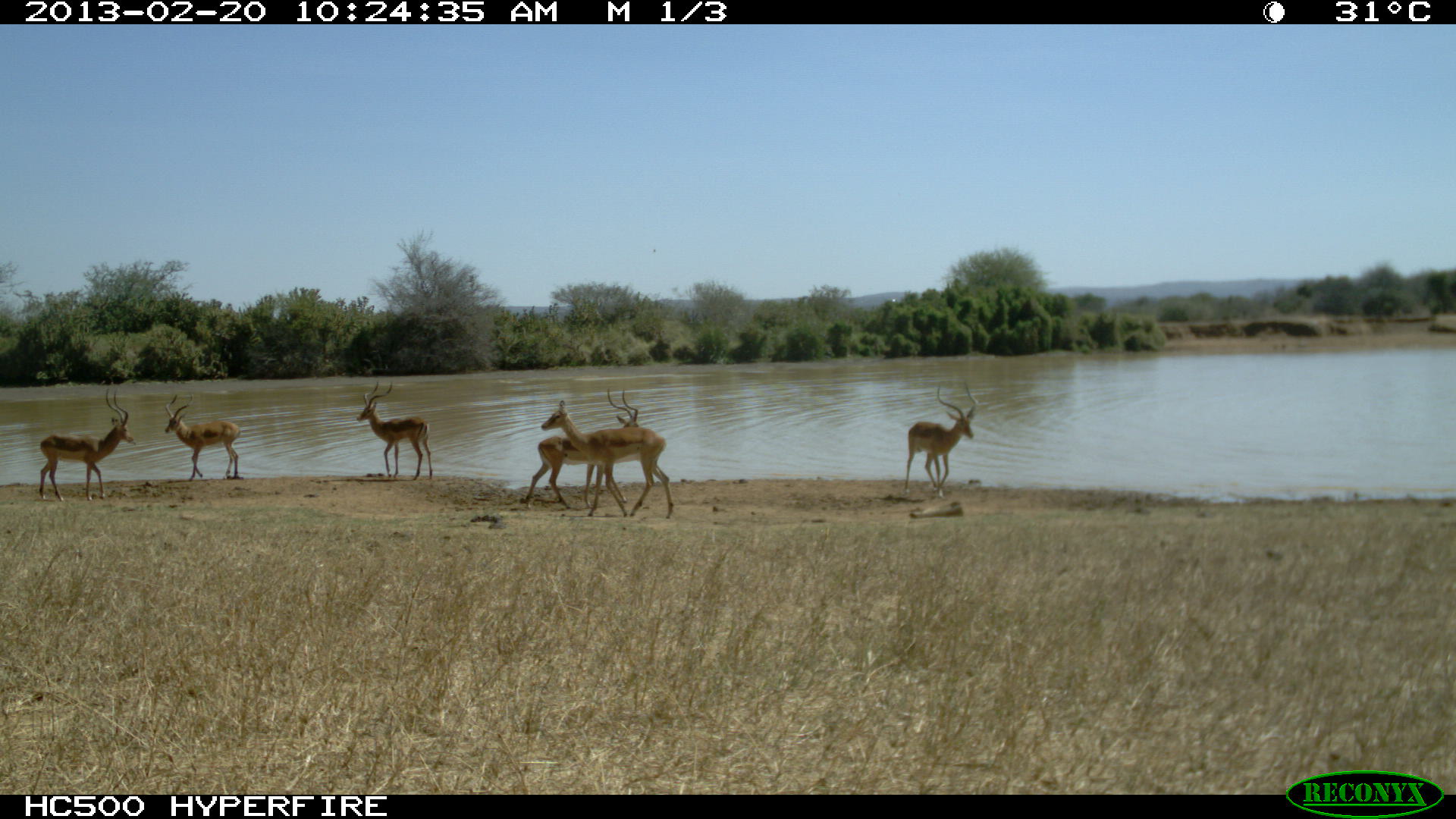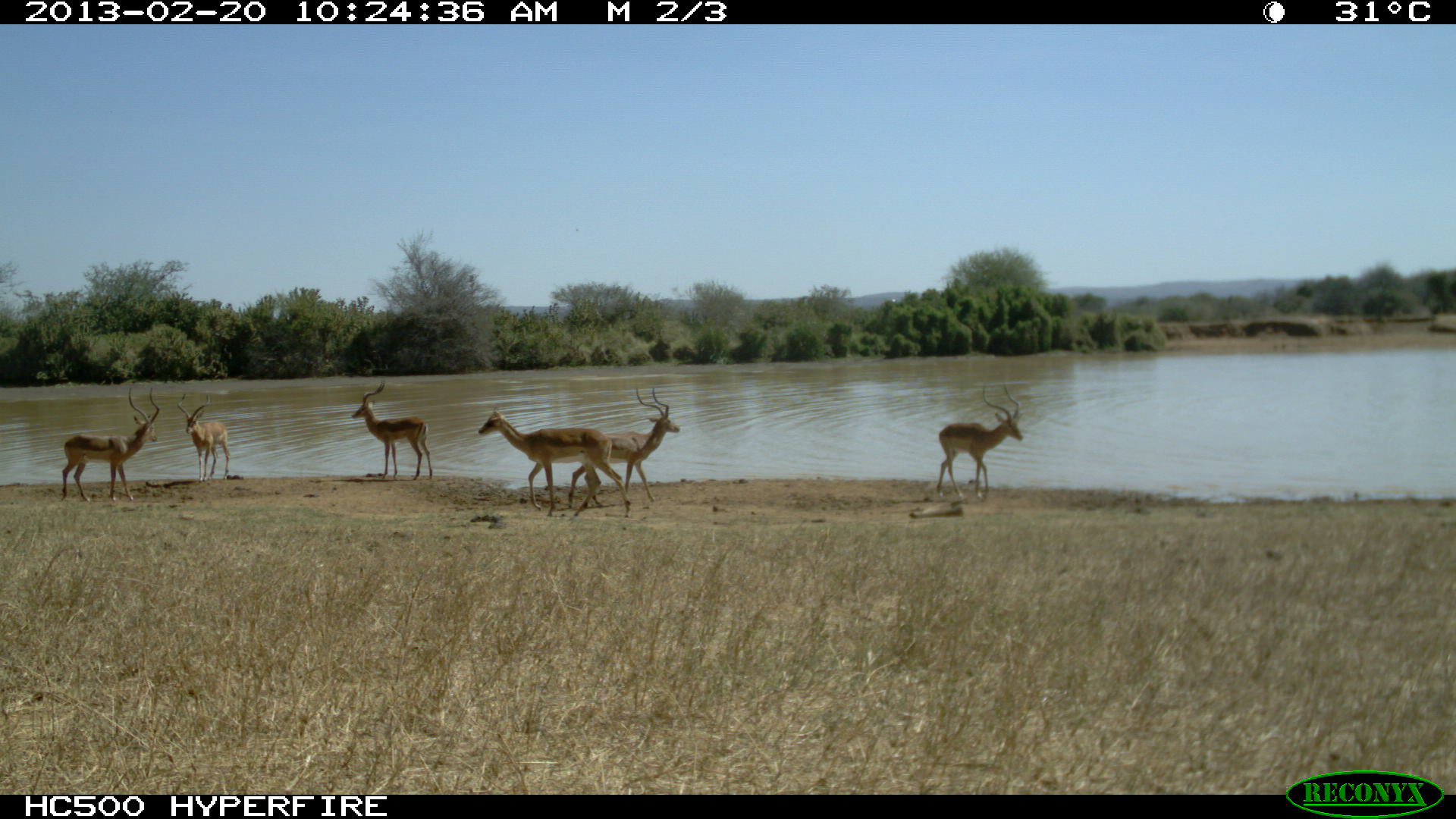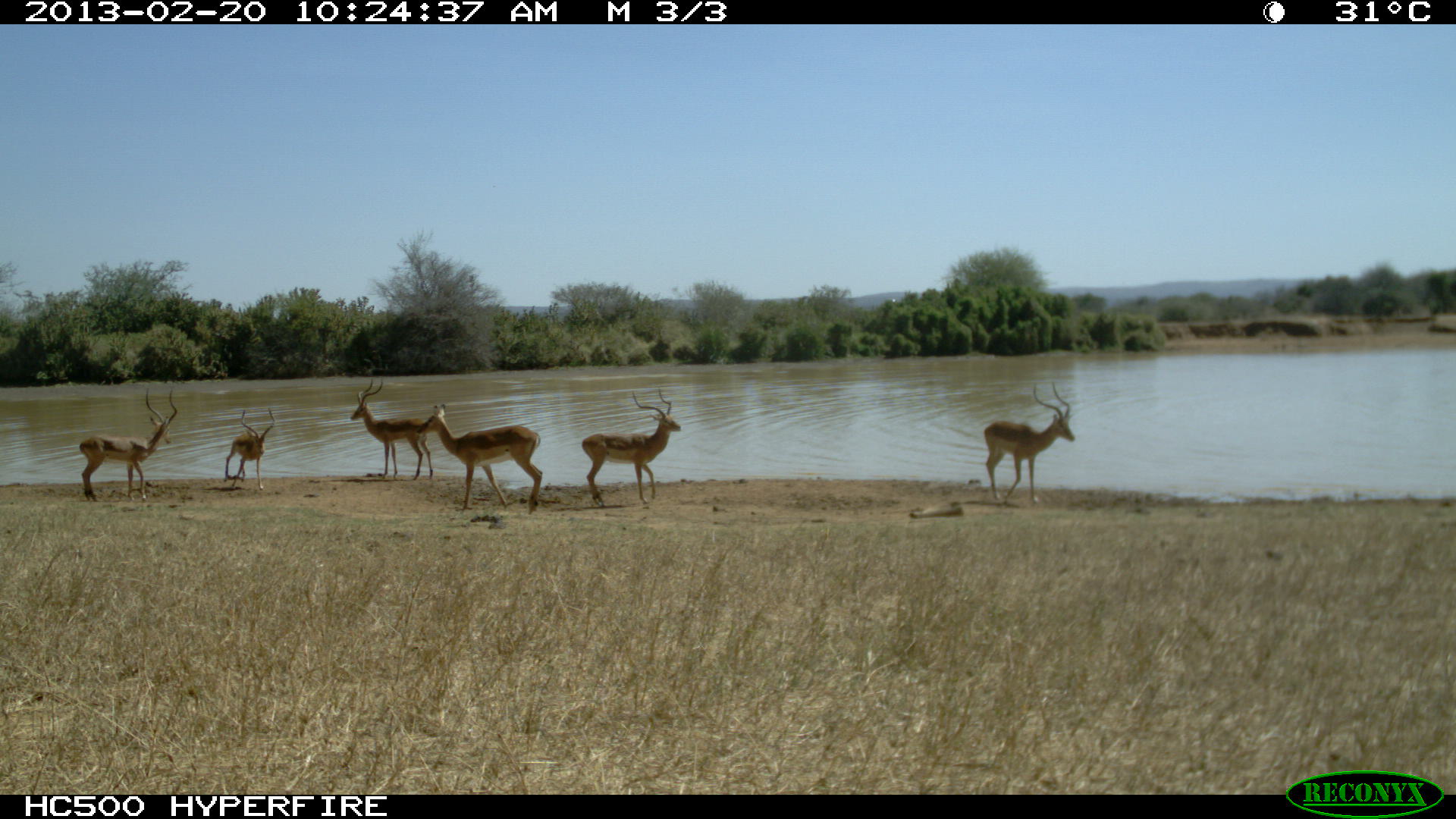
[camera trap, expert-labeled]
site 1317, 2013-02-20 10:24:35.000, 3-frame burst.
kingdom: Animalia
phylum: Chordata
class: Mammalia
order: Artiodactyla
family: Bovidae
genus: Aepyceros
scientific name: Aepyceros melampus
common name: impala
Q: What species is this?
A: Aepyceros melampus (impala).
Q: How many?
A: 6.